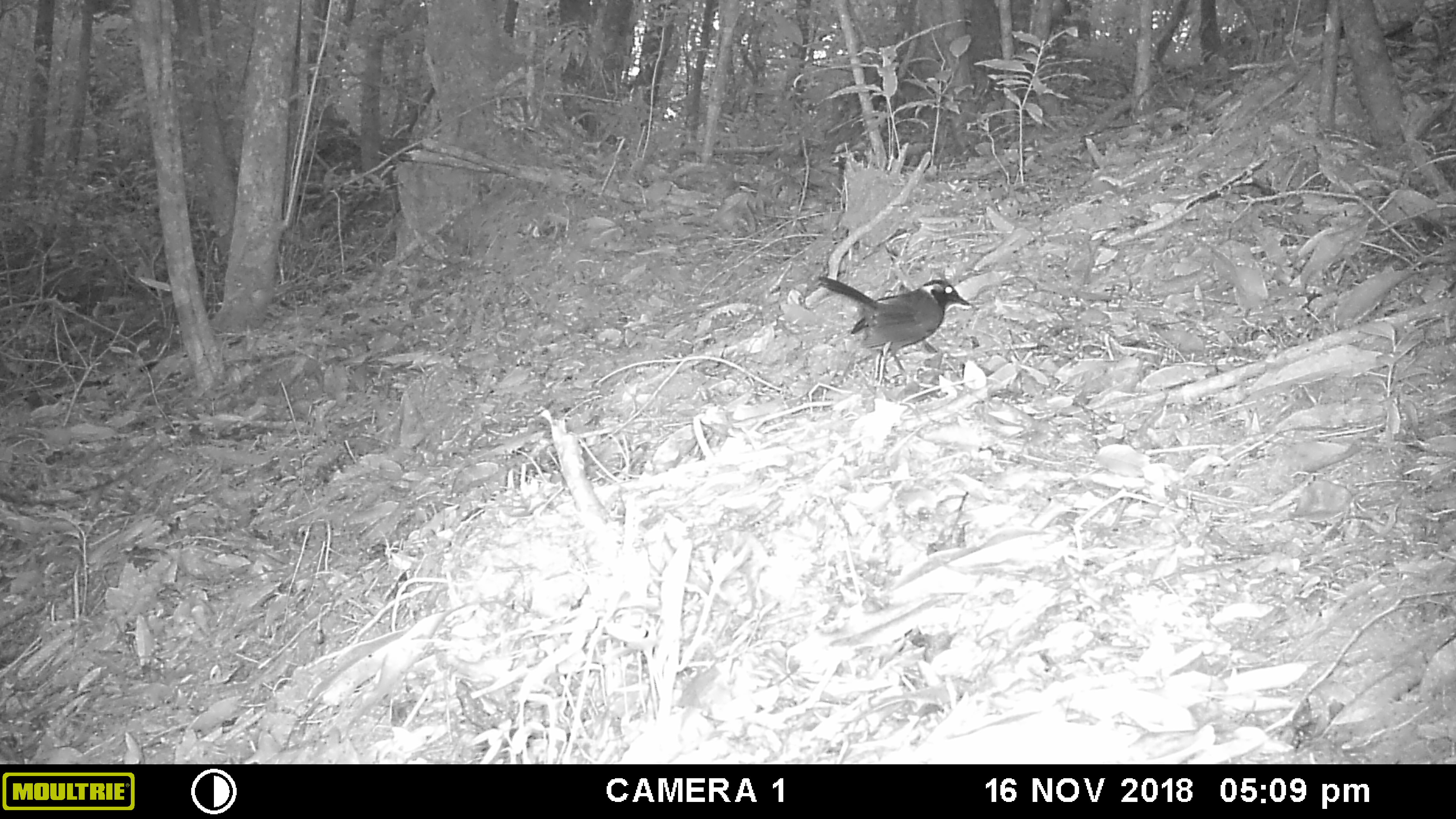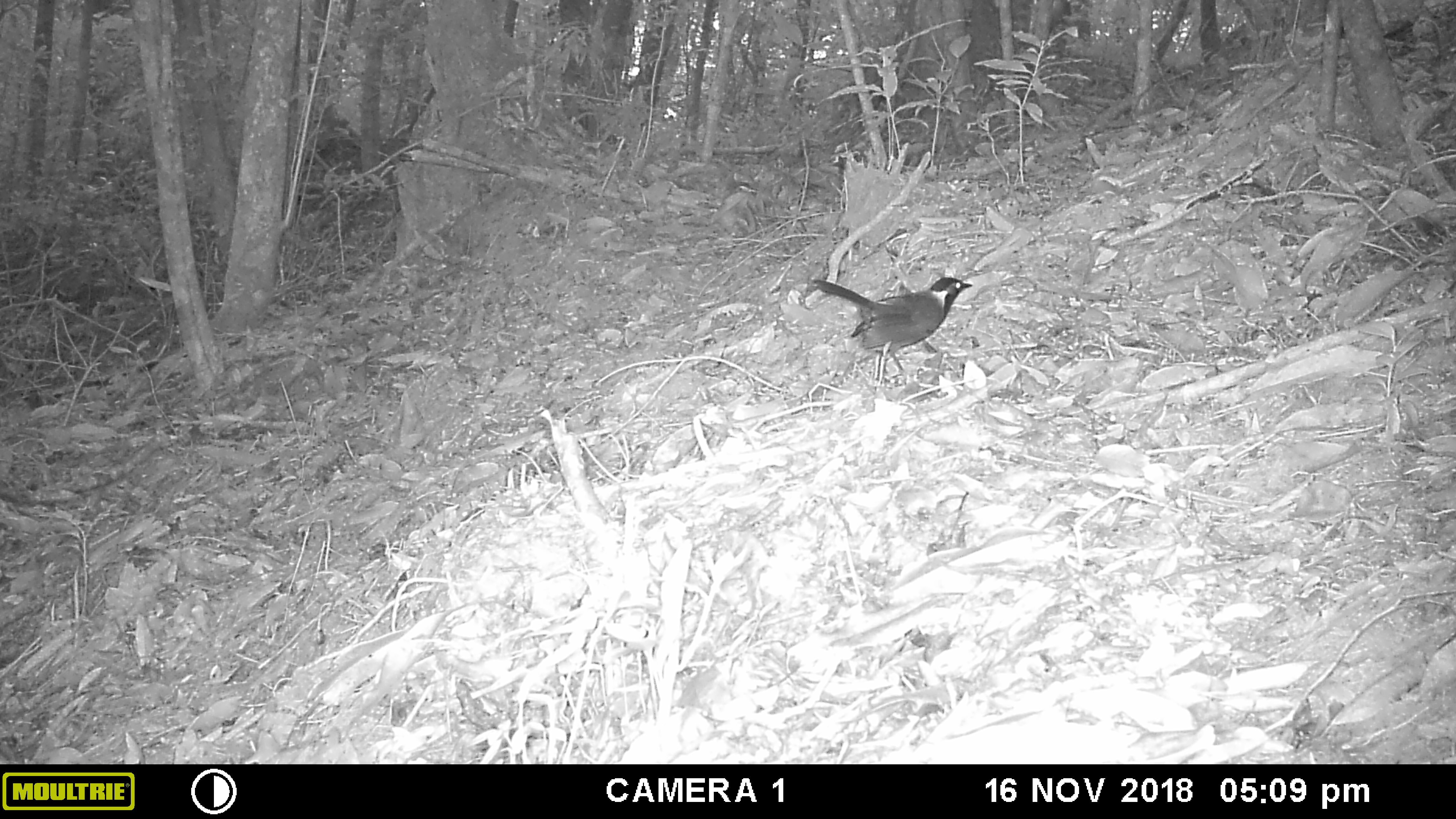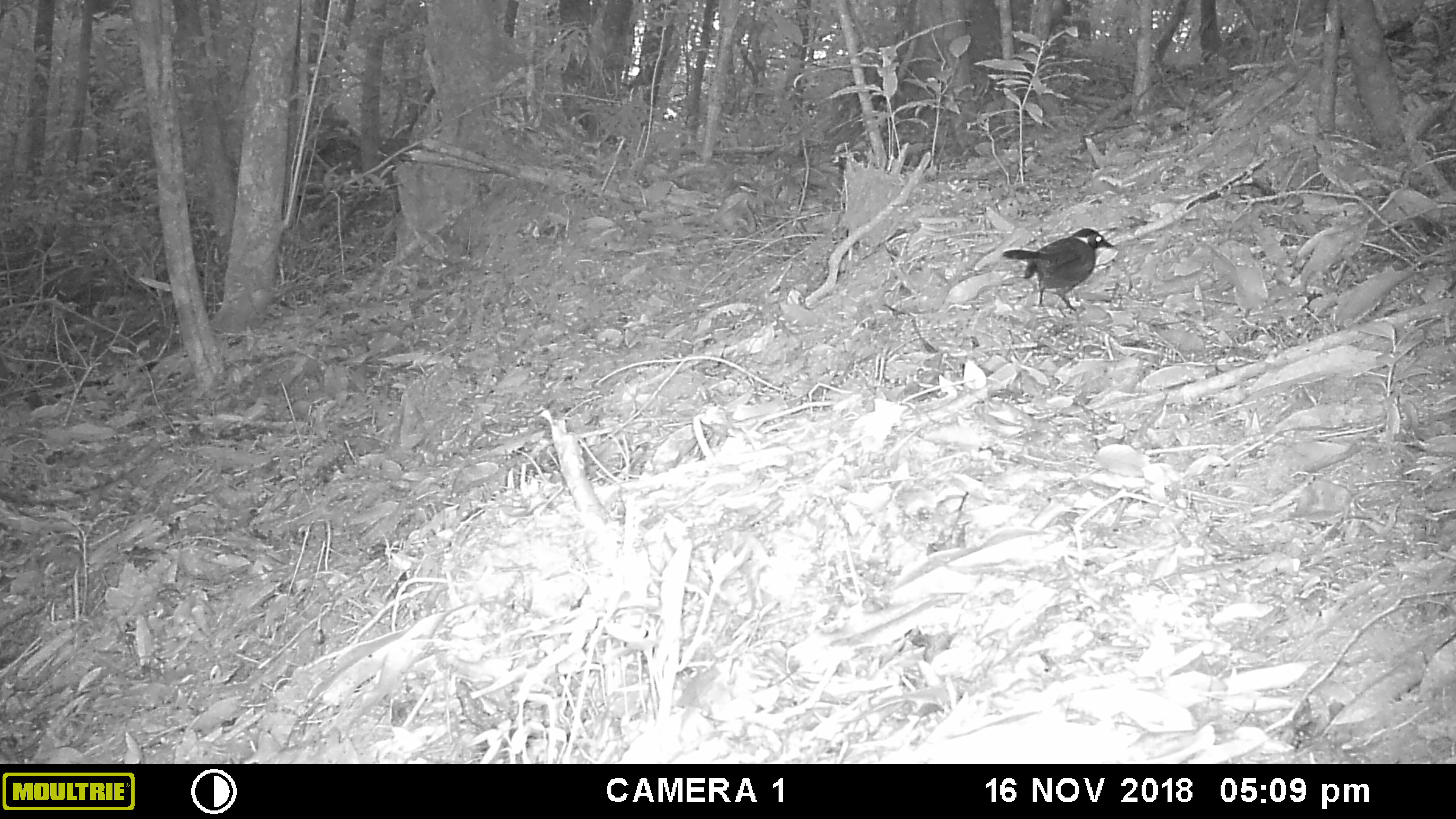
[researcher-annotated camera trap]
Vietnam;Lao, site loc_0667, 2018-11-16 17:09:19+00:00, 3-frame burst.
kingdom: Animalia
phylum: Chordata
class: Aves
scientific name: Aves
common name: bird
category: unidentified bird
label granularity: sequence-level